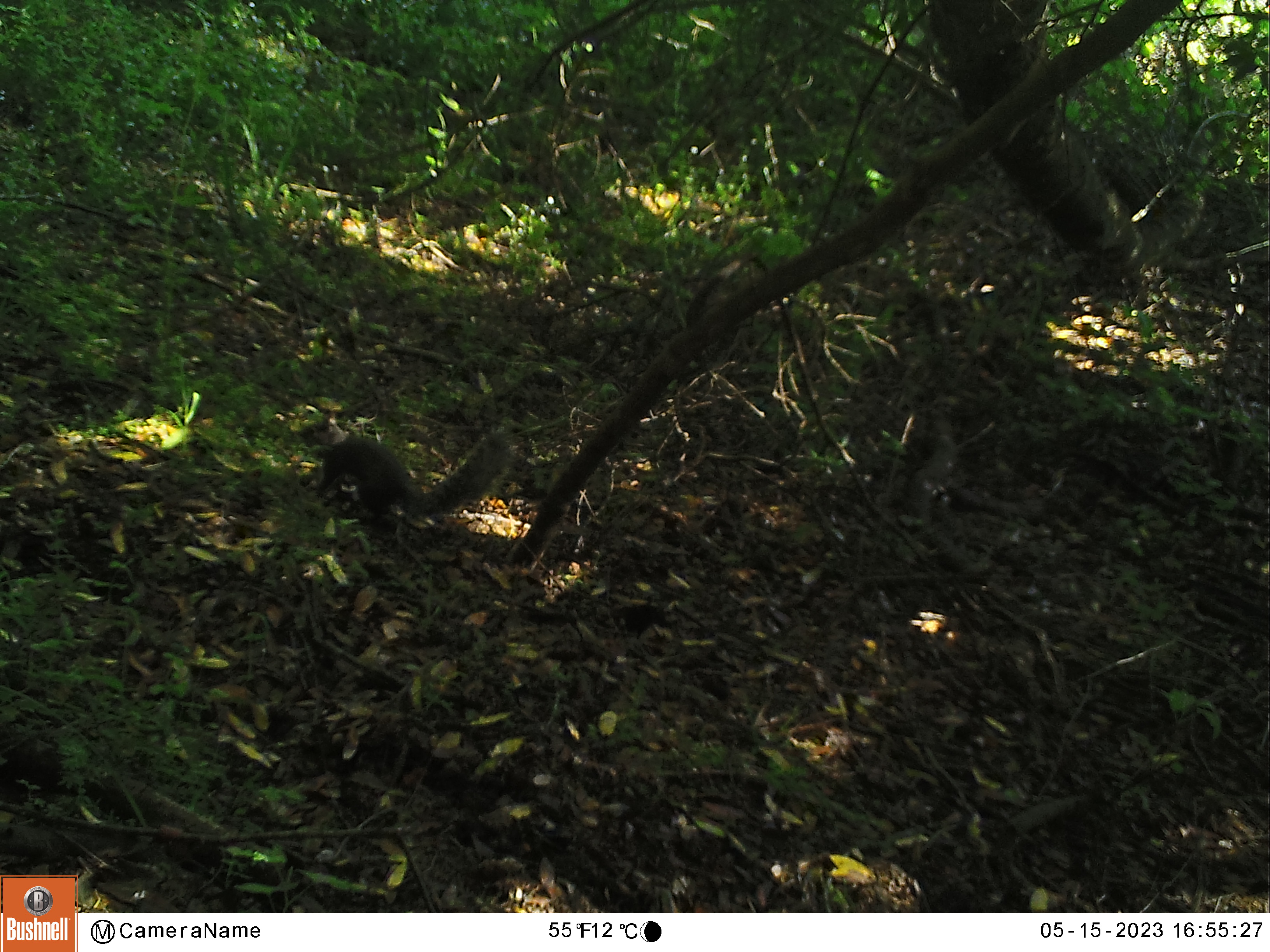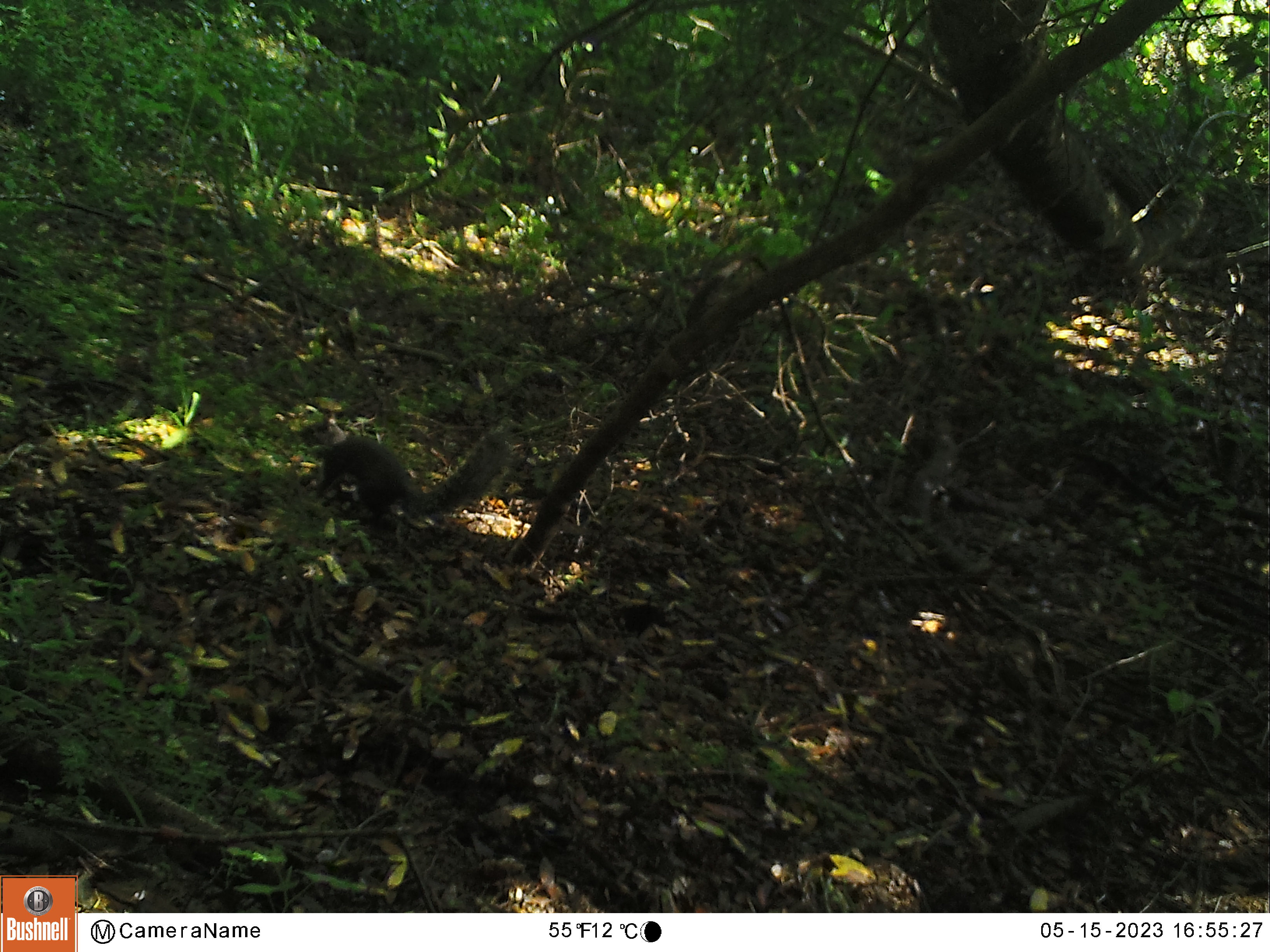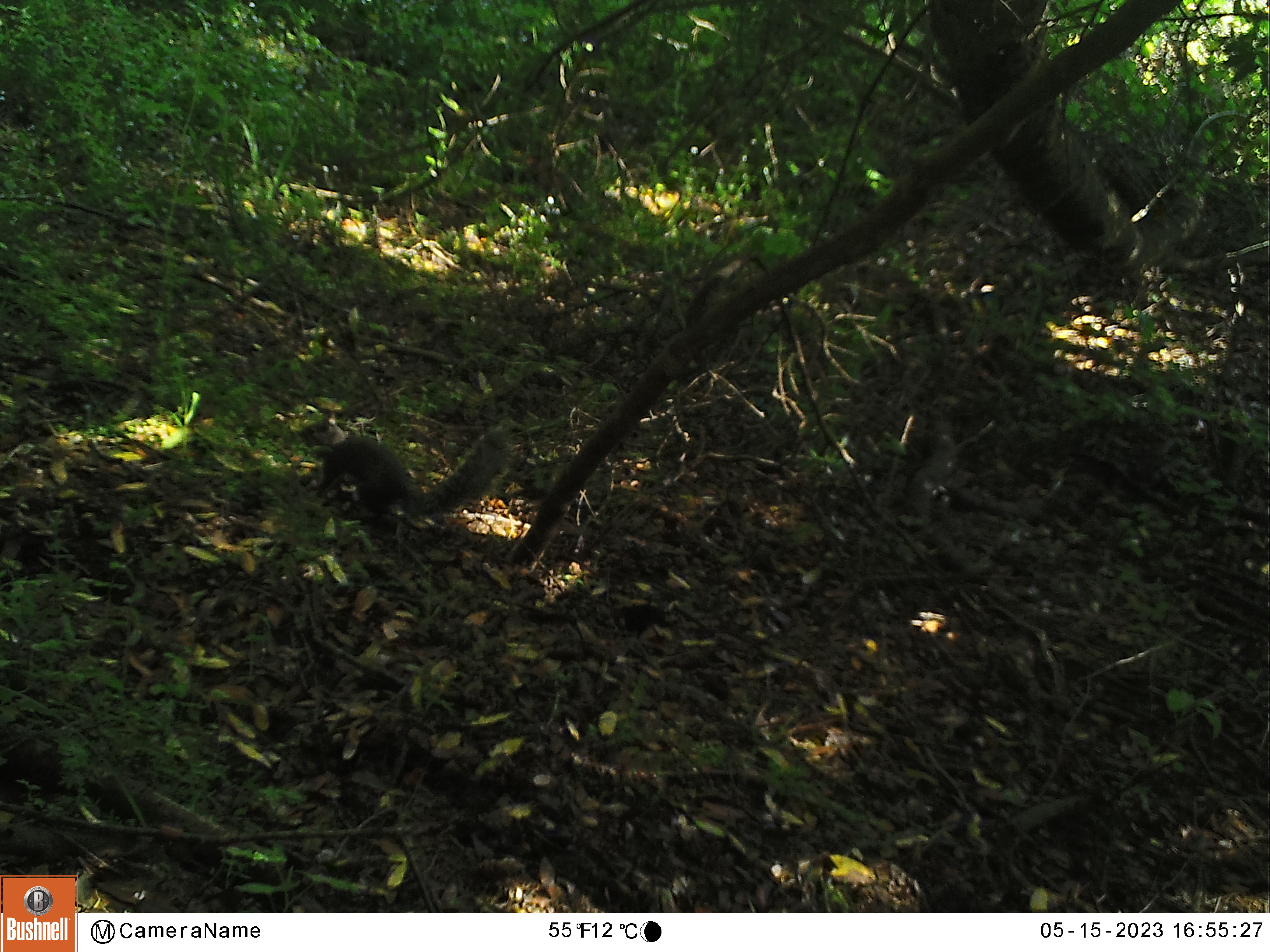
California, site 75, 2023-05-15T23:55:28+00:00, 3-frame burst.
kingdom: Animalia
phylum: Chordata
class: Mammalia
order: Rodentia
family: Sciuridae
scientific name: Sciuridae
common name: squirrel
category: unknown squirrel